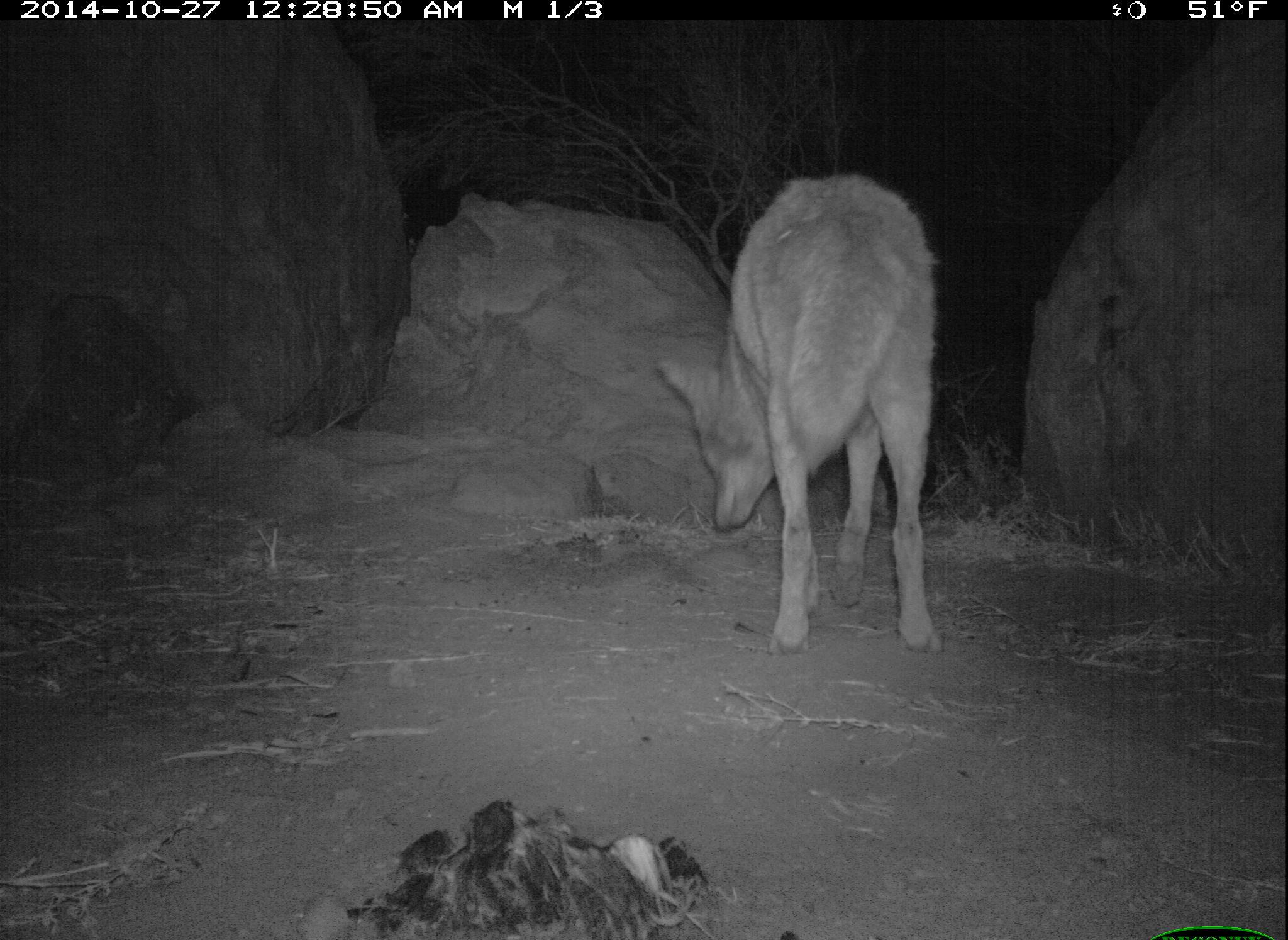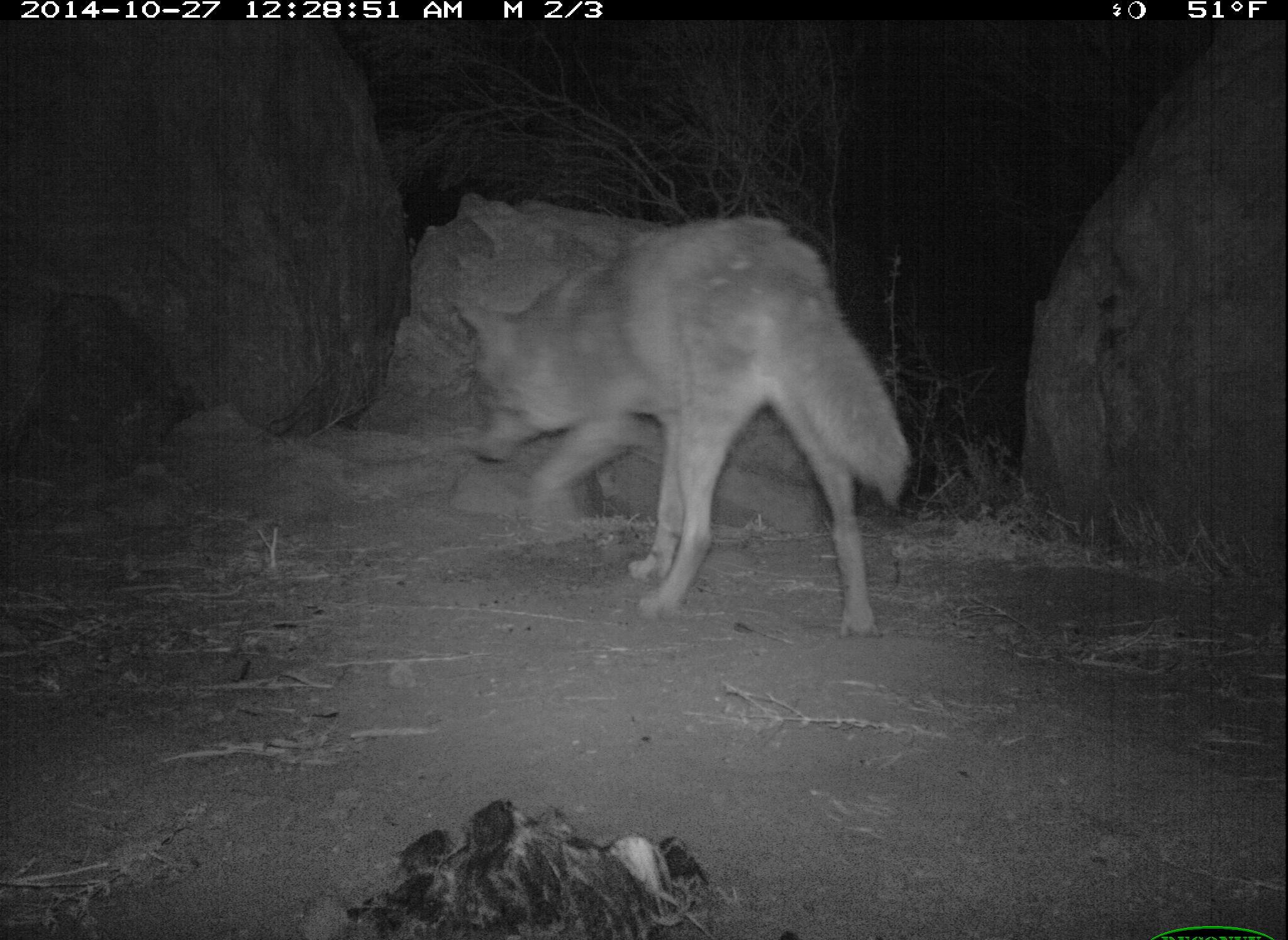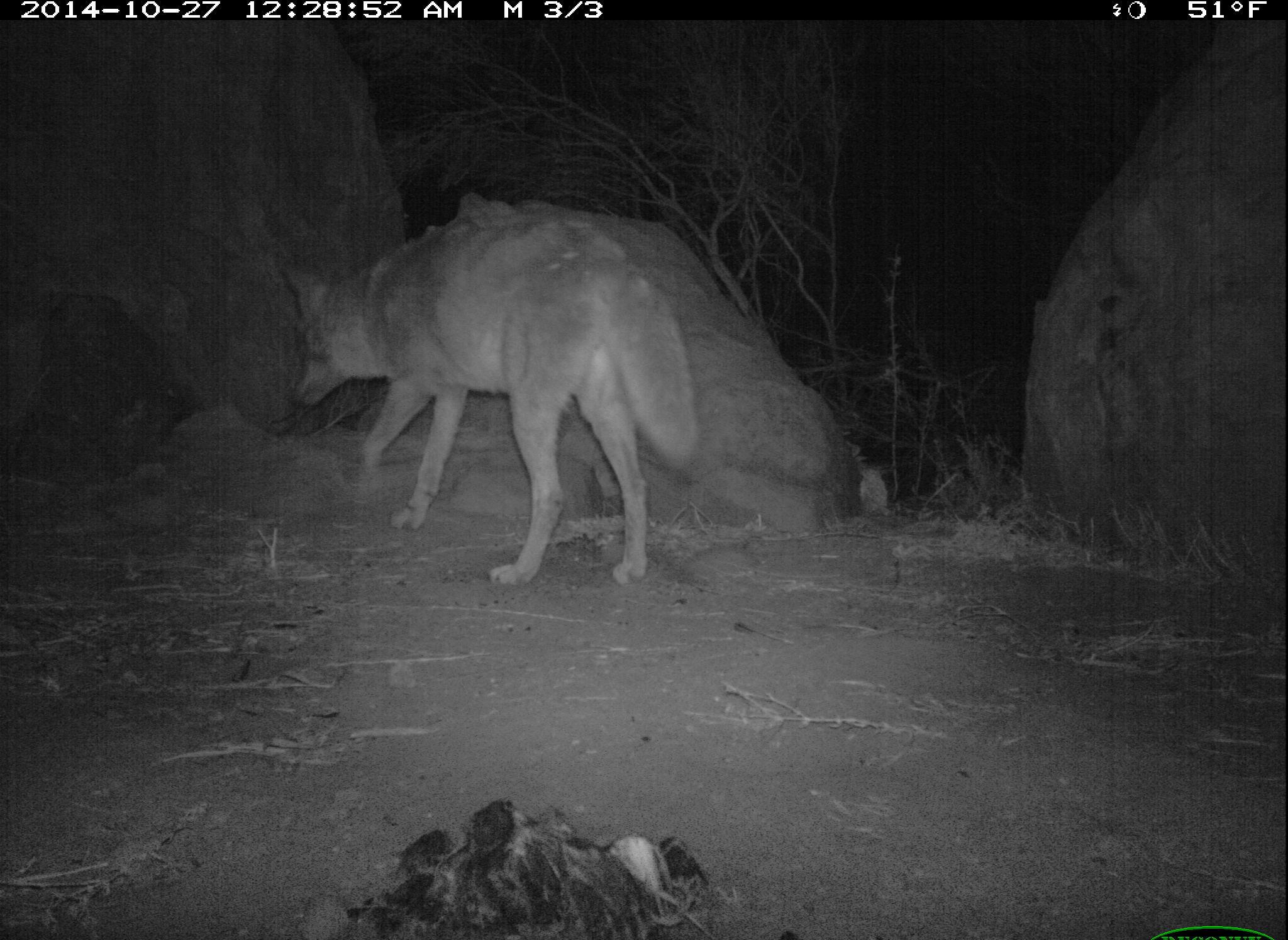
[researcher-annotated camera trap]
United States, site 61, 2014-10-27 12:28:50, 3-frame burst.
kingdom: Animalia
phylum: Chordata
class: Mammalia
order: Carnivora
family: Canidae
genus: Canis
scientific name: Canis latrans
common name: coyote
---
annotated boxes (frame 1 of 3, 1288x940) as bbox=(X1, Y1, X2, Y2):
coyote: bbox=(653, 160, 955, 665)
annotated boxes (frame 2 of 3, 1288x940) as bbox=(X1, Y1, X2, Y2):
coyote: bbox=(428, 203, 972, 660)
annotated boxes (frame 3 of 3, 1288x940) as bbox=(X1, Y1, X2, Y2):
coyote: bbox=(266, 195, 720, 609)